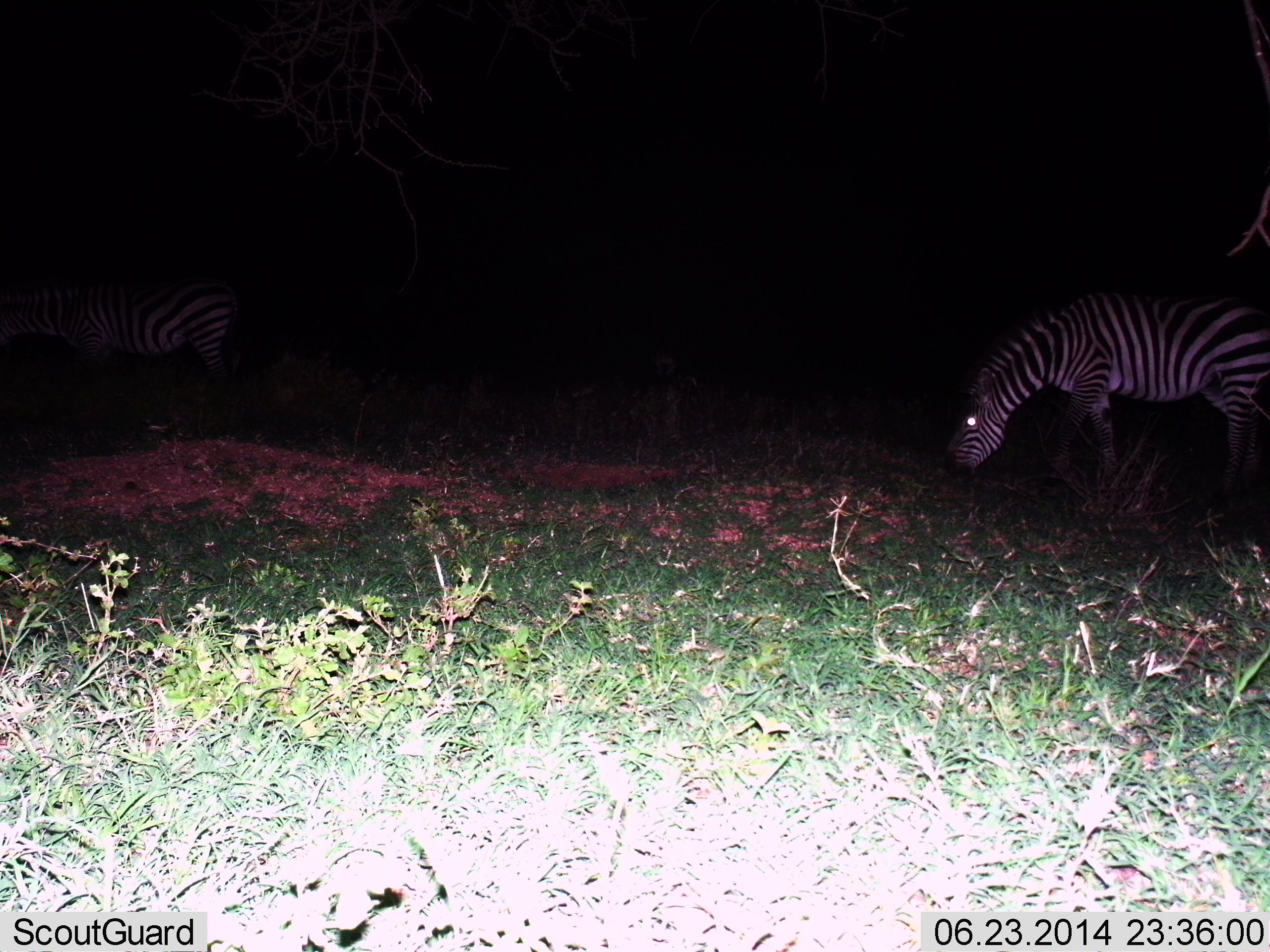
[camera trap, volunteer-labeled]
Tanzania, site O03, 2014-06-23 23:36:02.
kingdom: Animalia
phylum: Chordata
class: Mammalia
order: Perissodactyla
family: Equidae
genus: Equus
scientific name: Equus quagga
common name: plains zebra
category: zebra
Zebra (plains zebra) (Equus quagga), count 2. Behavior (volunteer vote fractions): standing 60%, resting 0%, moving 0%, interacting 0%. Young present (vote fraction): 0%. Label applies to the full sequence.